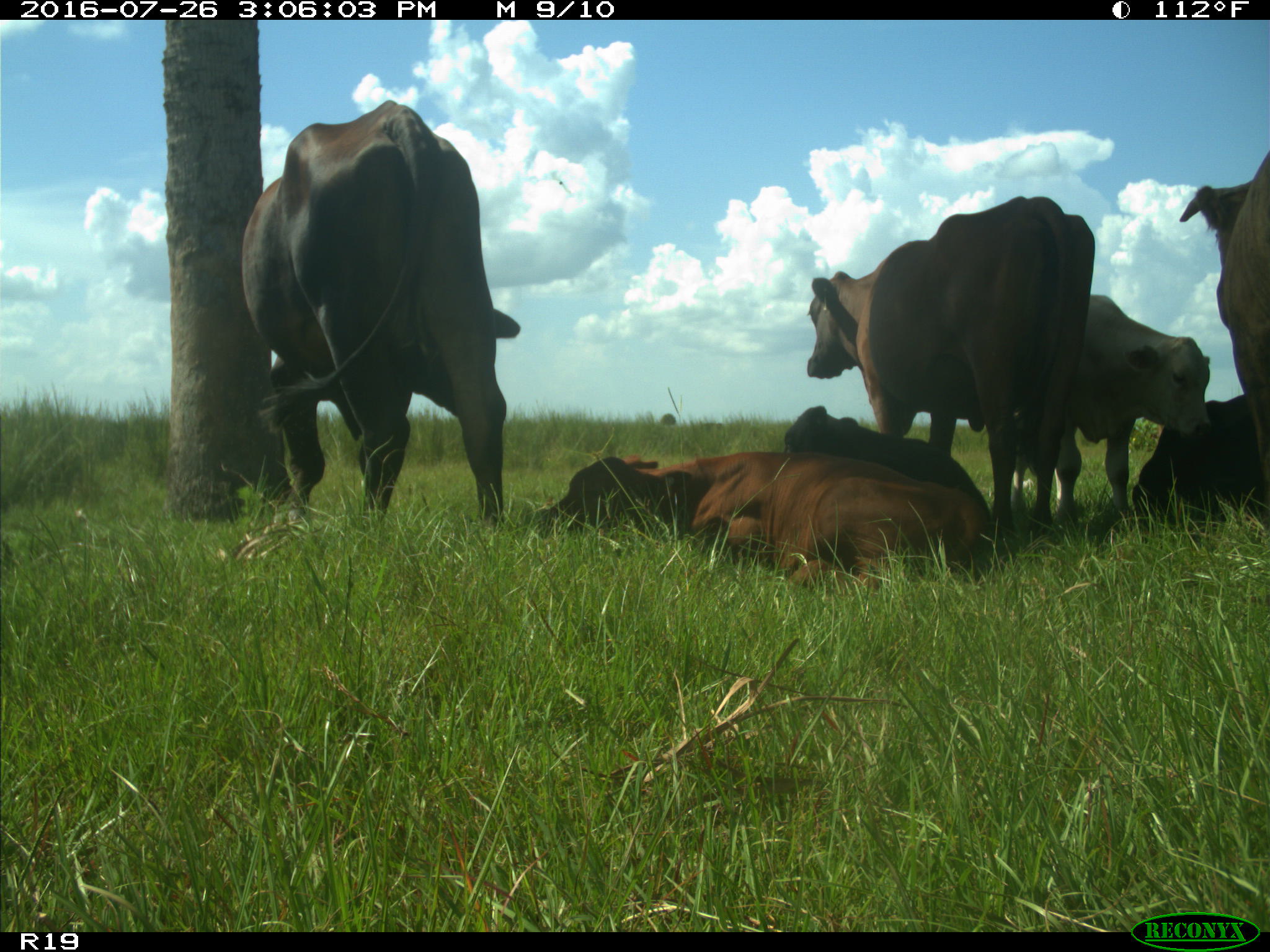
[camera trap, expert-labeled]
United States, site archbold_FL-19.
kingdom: Animalia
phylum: Chordata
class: Mammalia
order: Artiodactyla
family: Bovidae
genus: Bos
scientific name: Bos taurus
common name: domestic cow